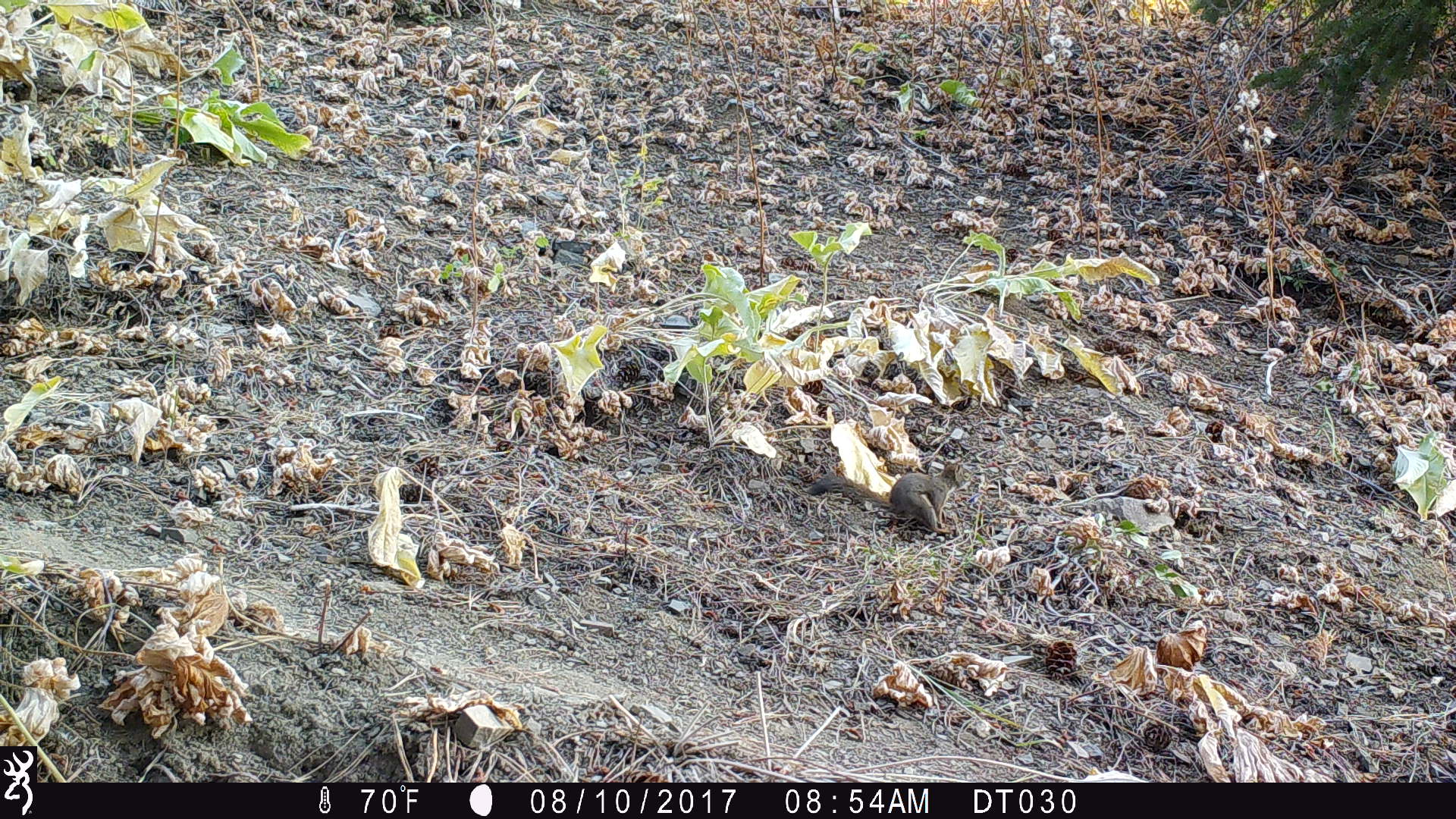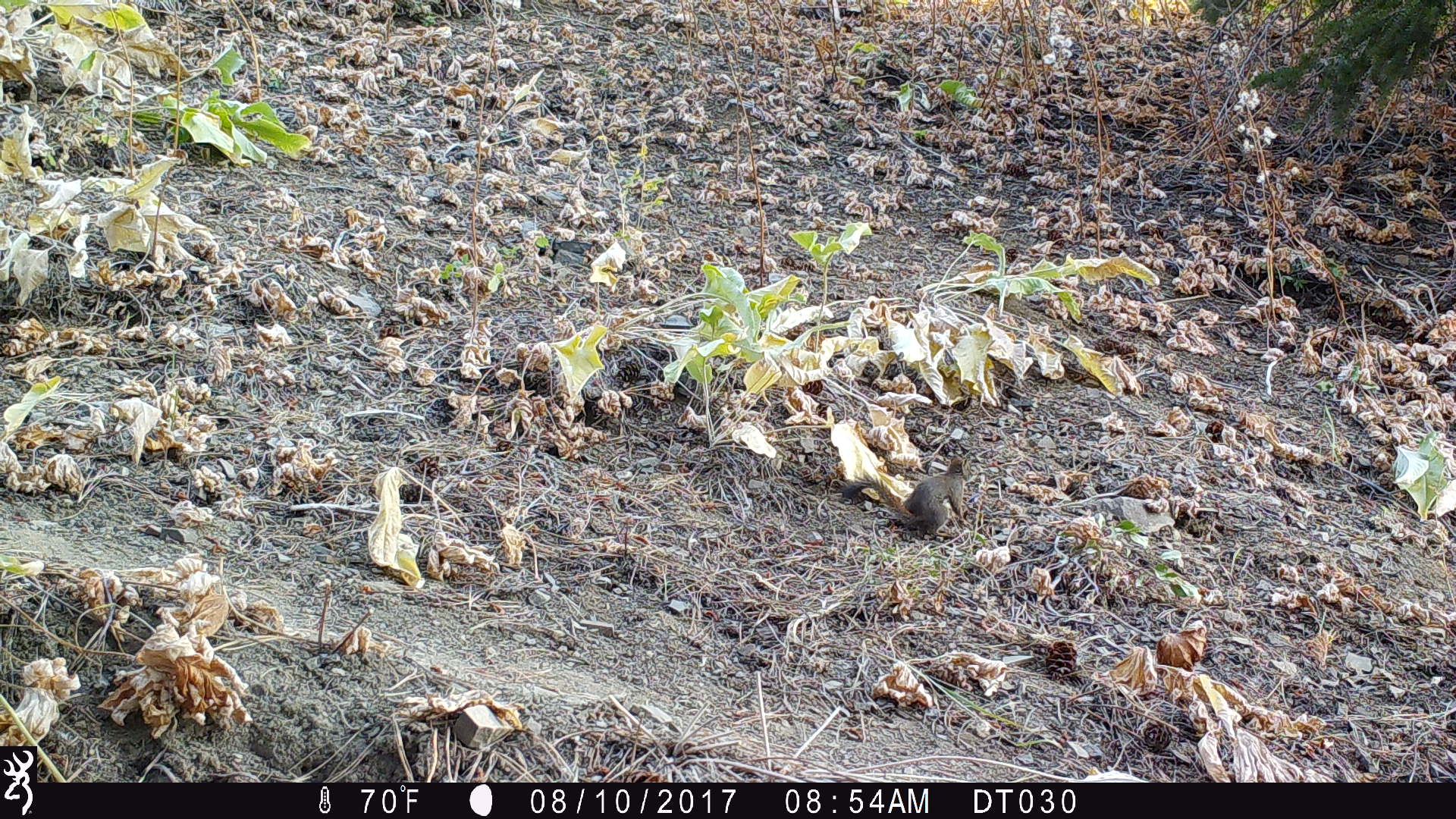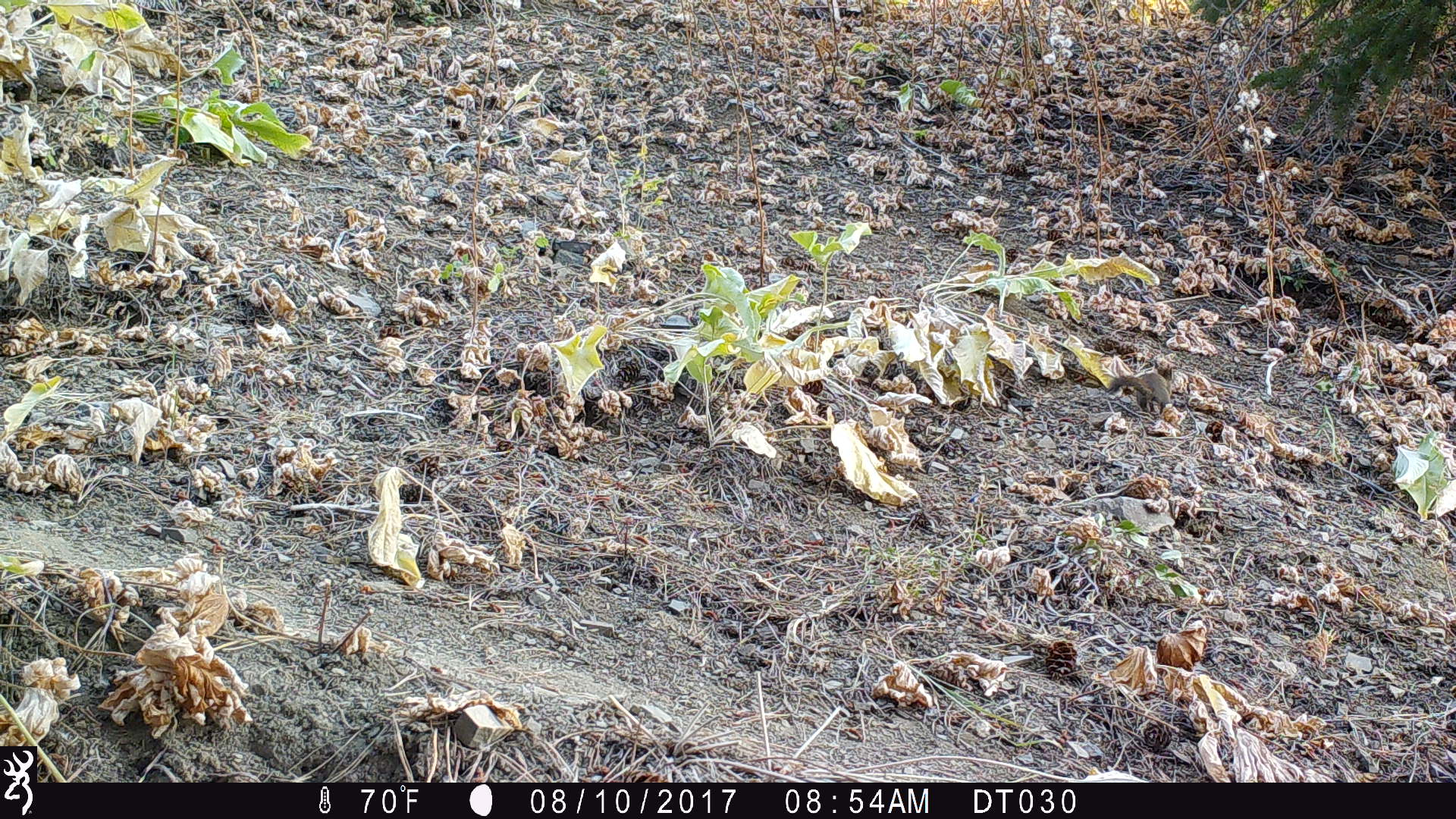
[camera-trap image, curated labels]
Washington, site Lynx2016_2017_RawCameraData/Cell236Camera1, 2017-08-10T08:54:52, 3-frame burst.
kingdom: Animalia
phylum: Chordata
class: Mammalia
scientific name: Mammalia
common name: small mammal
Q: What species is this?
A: Small mammal (Mammalia).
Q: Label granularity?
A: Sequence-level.